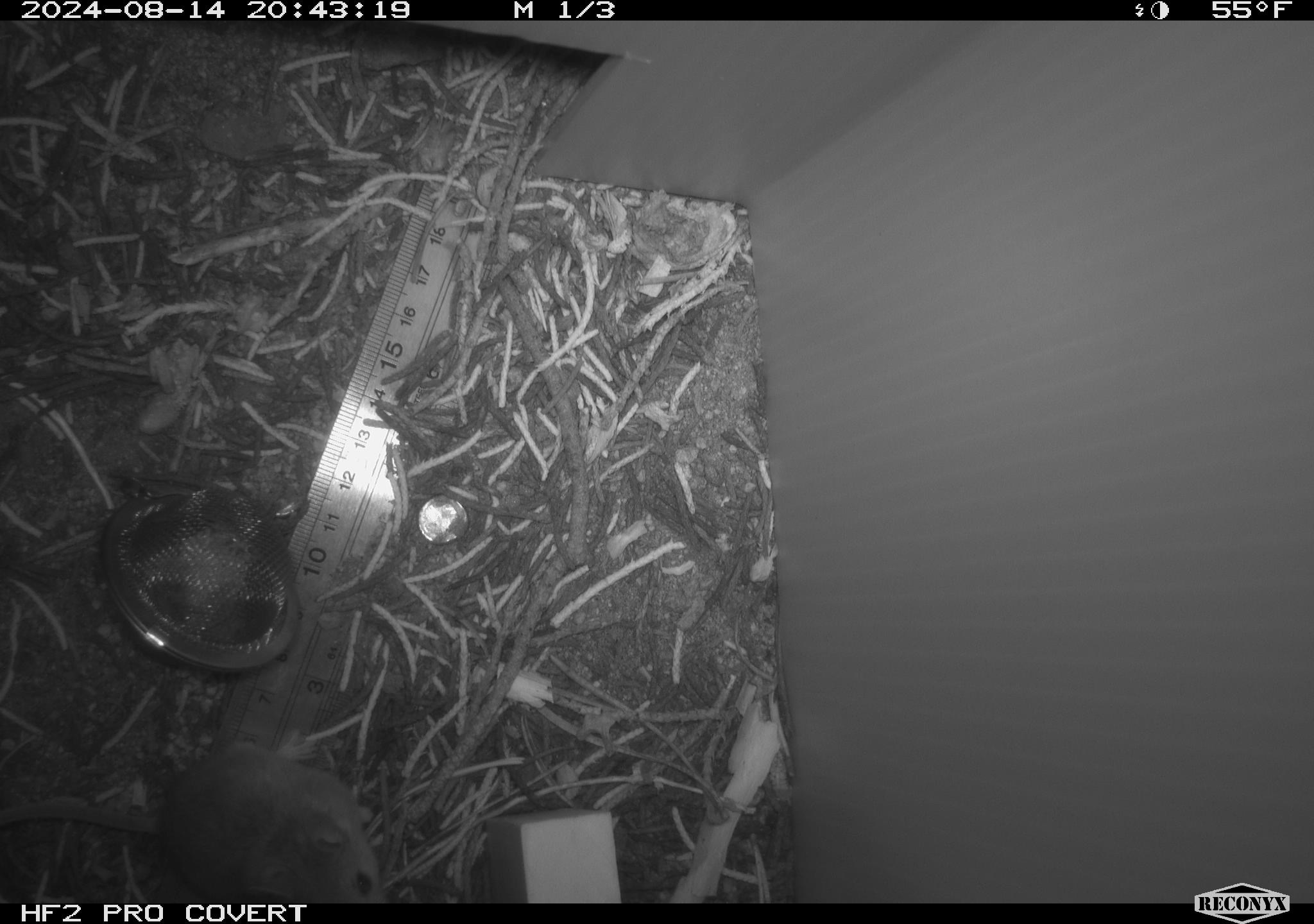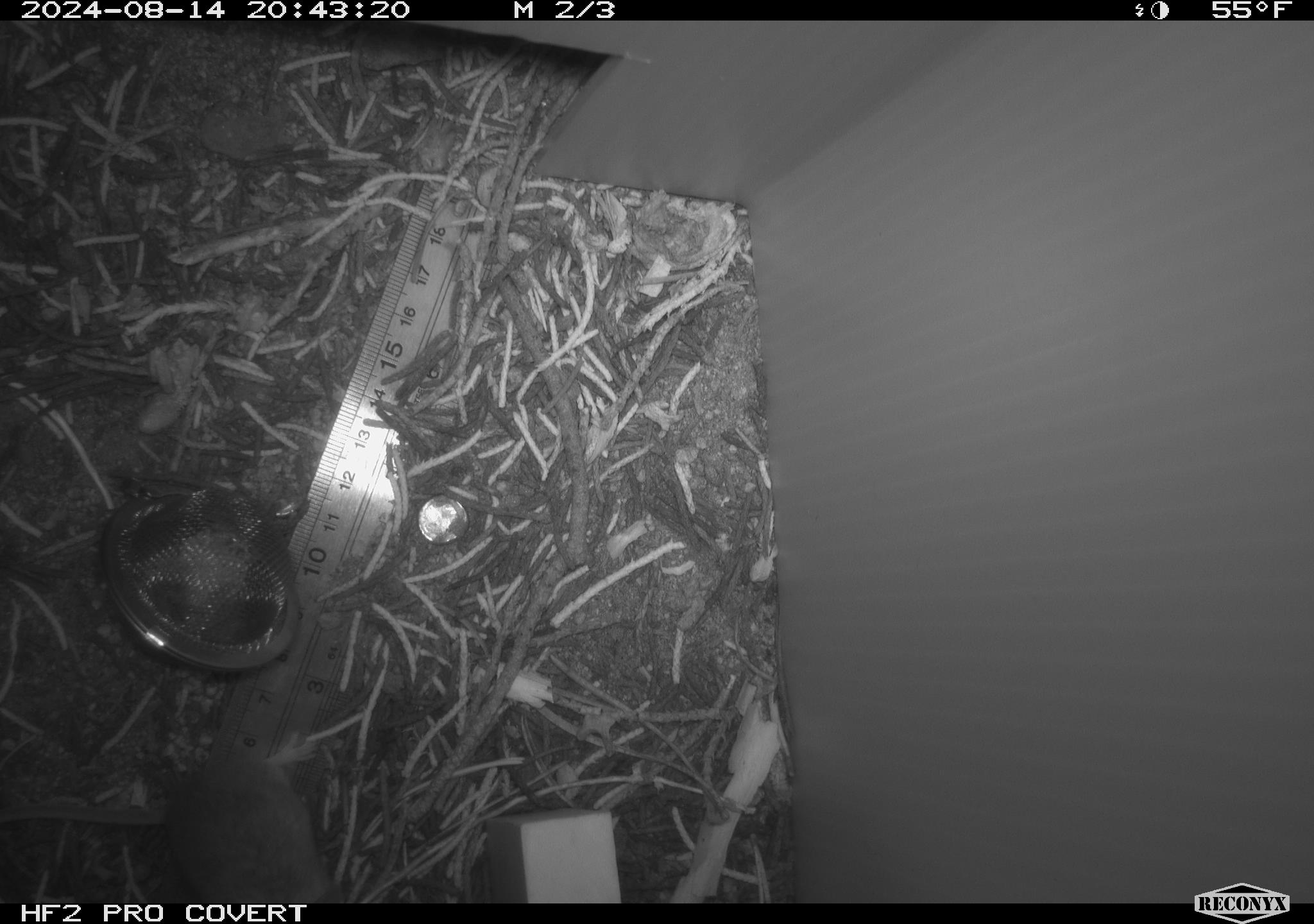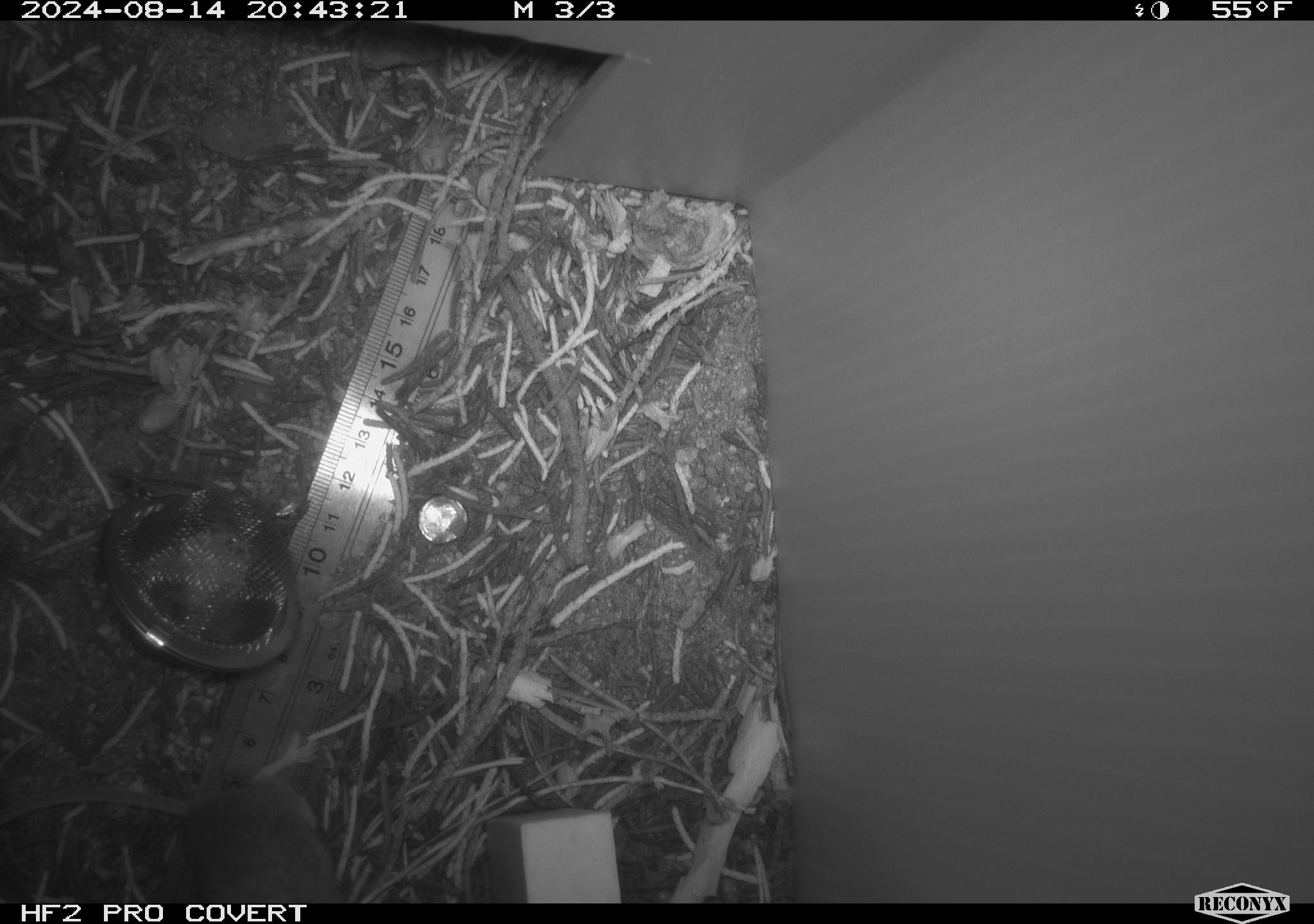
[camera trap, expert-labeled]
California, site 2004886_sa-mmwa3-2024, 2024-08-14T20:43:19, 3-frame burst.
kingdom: Animalia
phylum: Chordata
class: Mammalia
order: Rodentia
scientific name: Rodentia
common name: mouse species